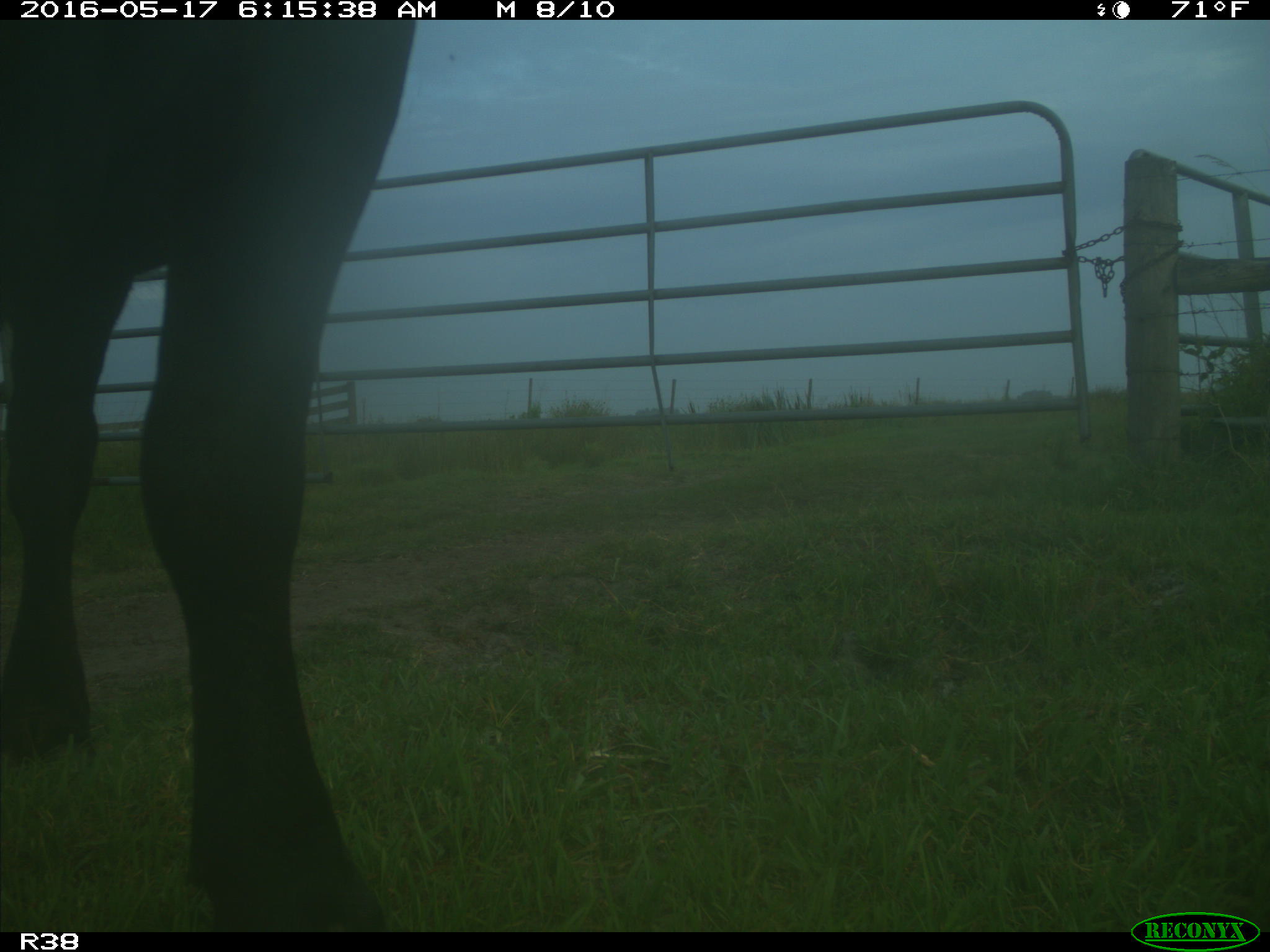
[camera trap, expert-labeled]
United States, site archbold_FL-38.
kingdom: Animalia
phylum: Chordata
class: Mammalia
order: Artiodactyla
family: Bovidae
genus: Bos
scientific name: Bos taurus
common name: domestic cow